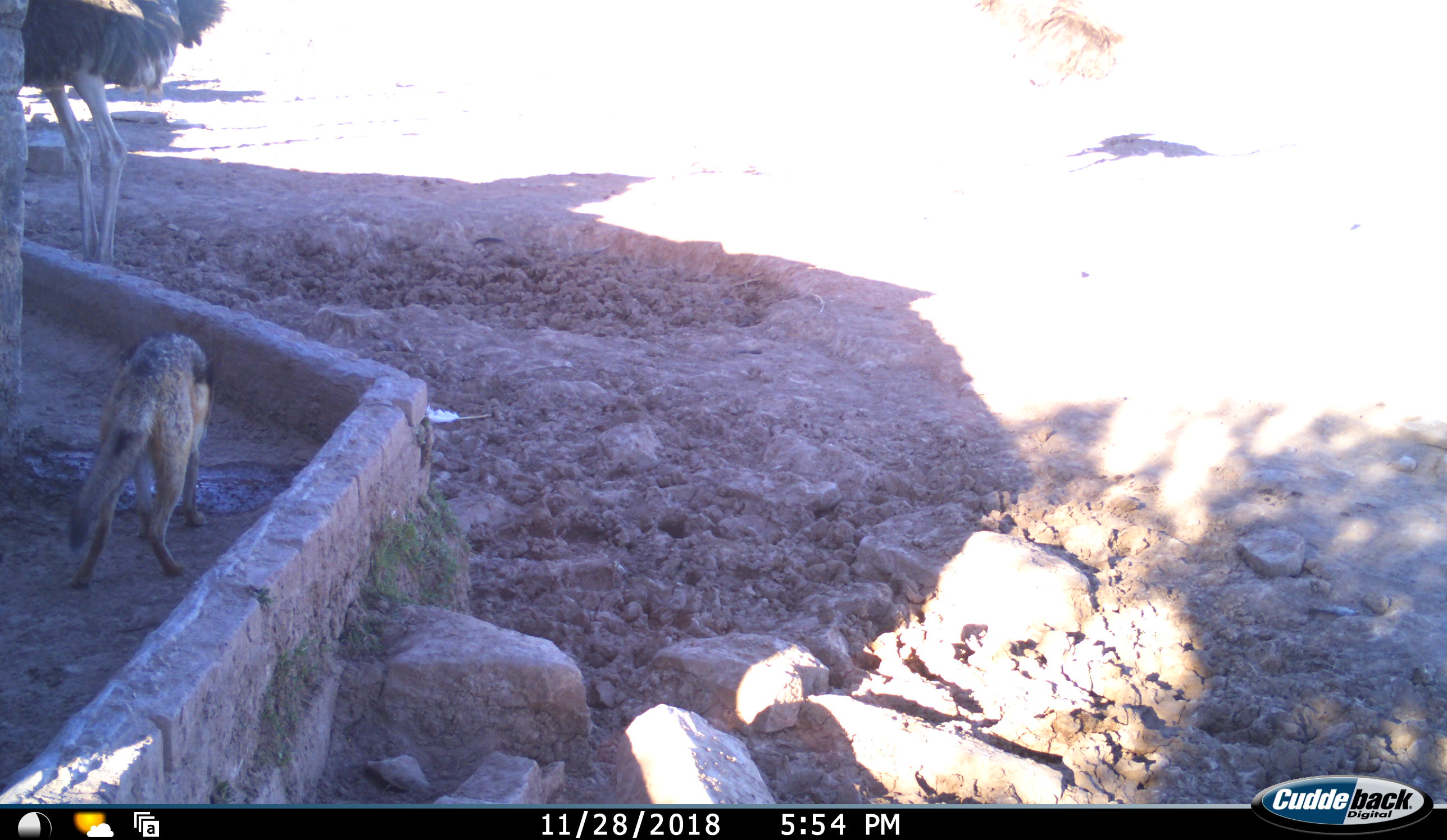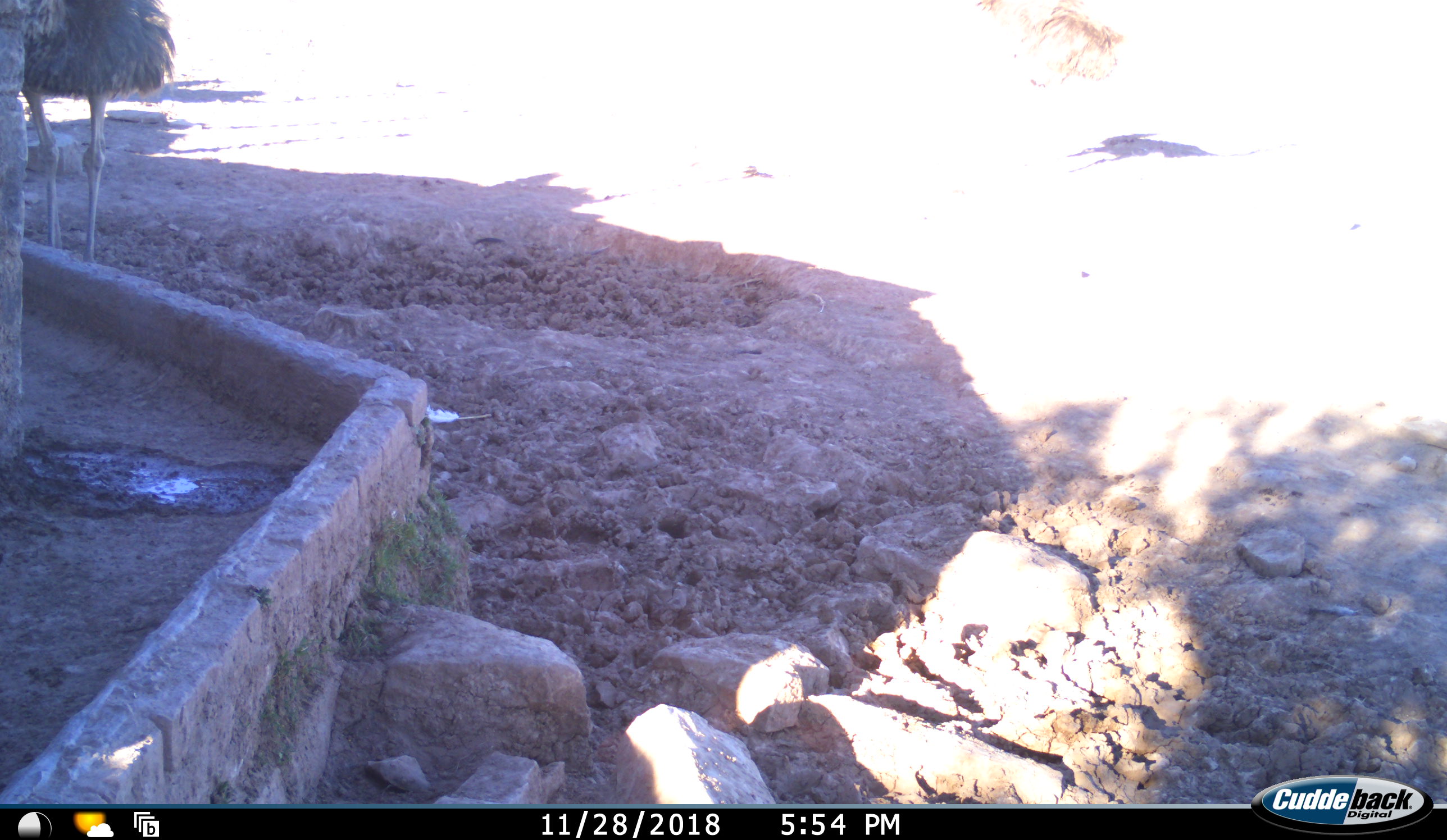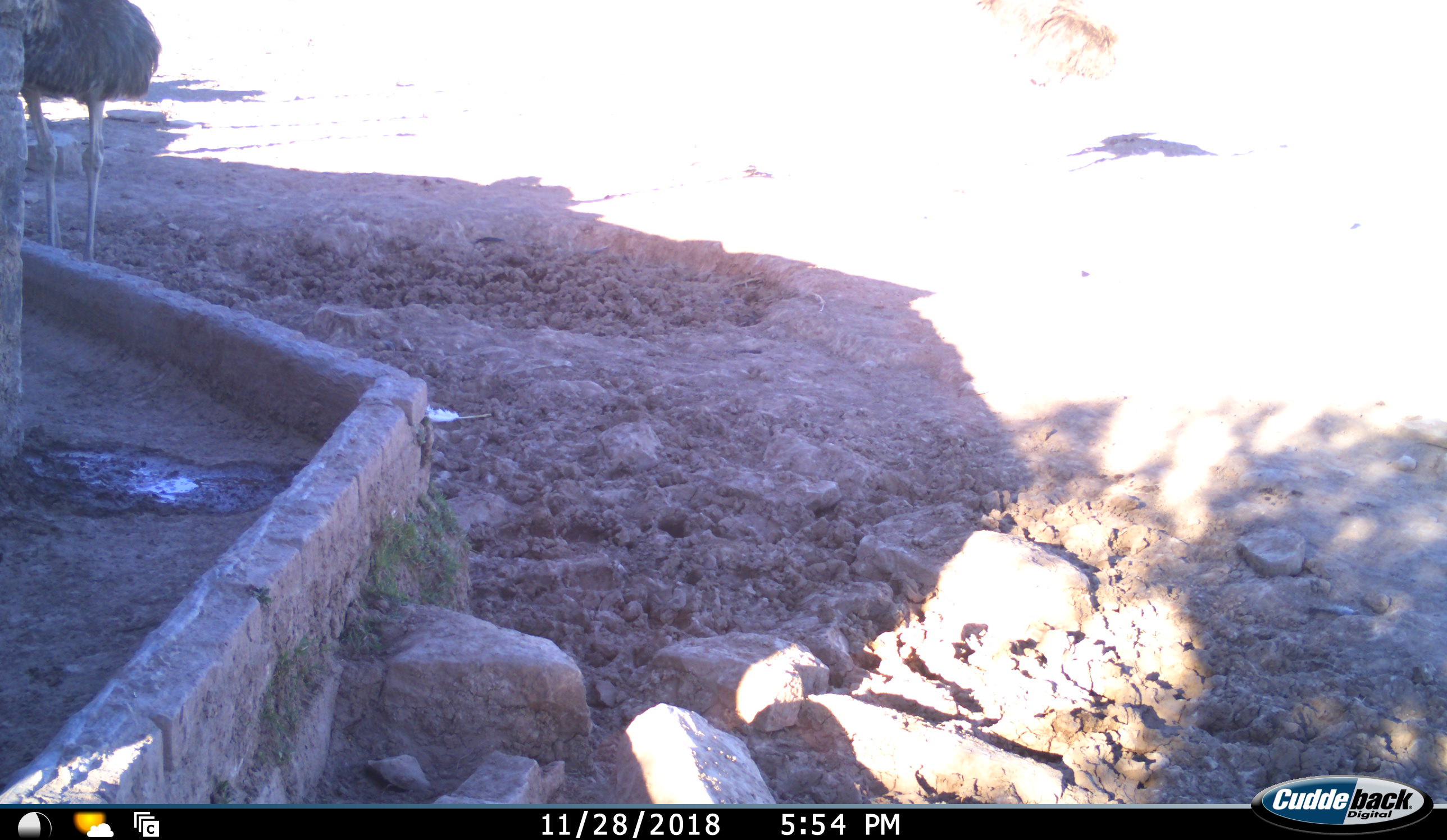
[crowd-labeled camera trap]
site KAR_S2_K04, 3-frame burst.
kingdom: Animalia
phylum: Chordata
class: Mammalia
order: Carnivora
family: Canidae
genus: Lupulella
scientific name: Lupulella mesomelas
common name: black-backed jackal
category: jackalblackbacked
Jackalblackbacked (black-backed jackal) (Lupulella mesomelas), count 1. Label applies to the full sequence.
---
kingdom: Animalia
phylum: Chordata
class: Aves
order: Struthioniformes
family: Struthionidae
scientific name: Struthionidae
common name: ostrich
Ostrich (Struthionidae), count 2. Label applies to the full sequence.